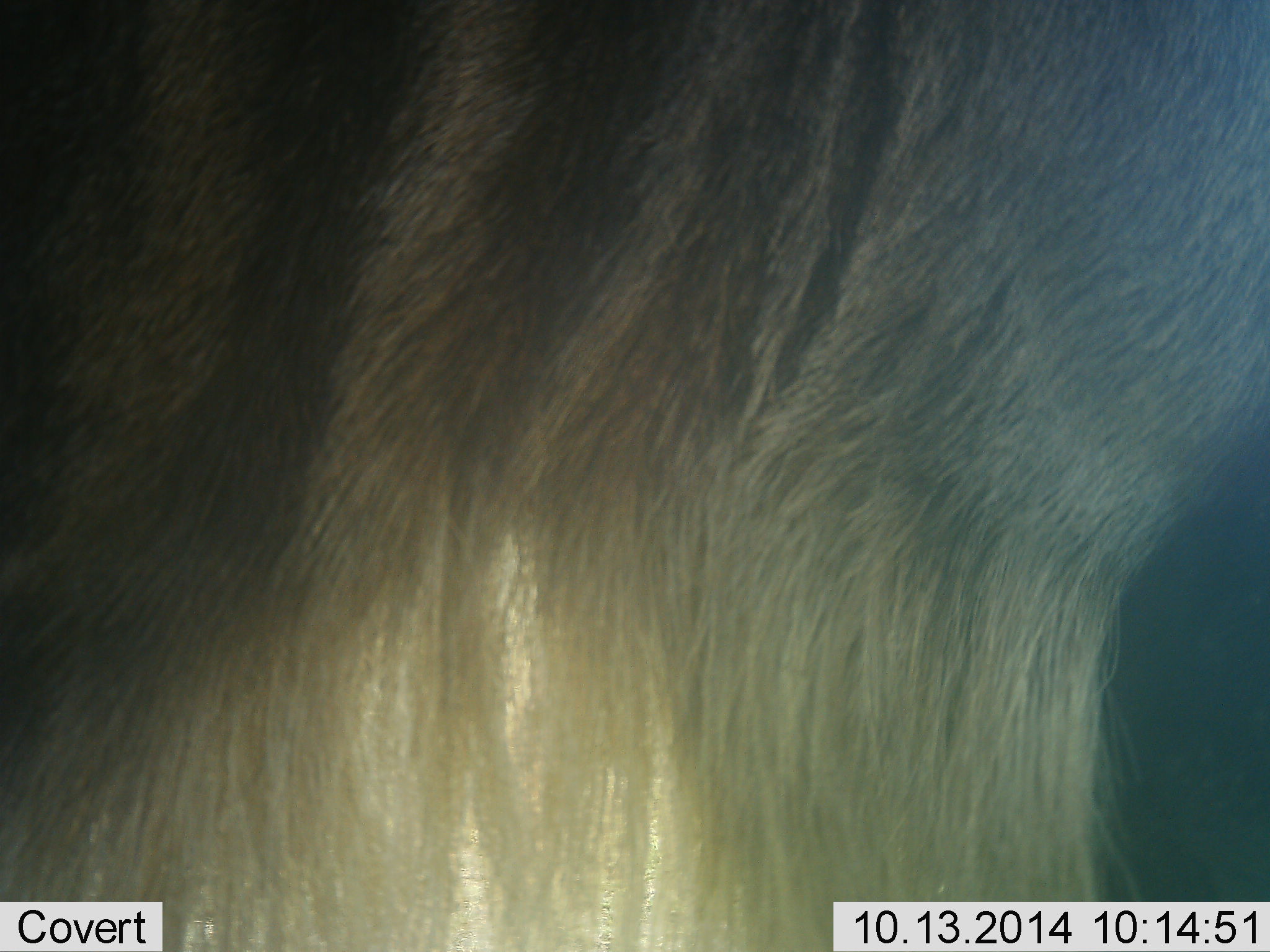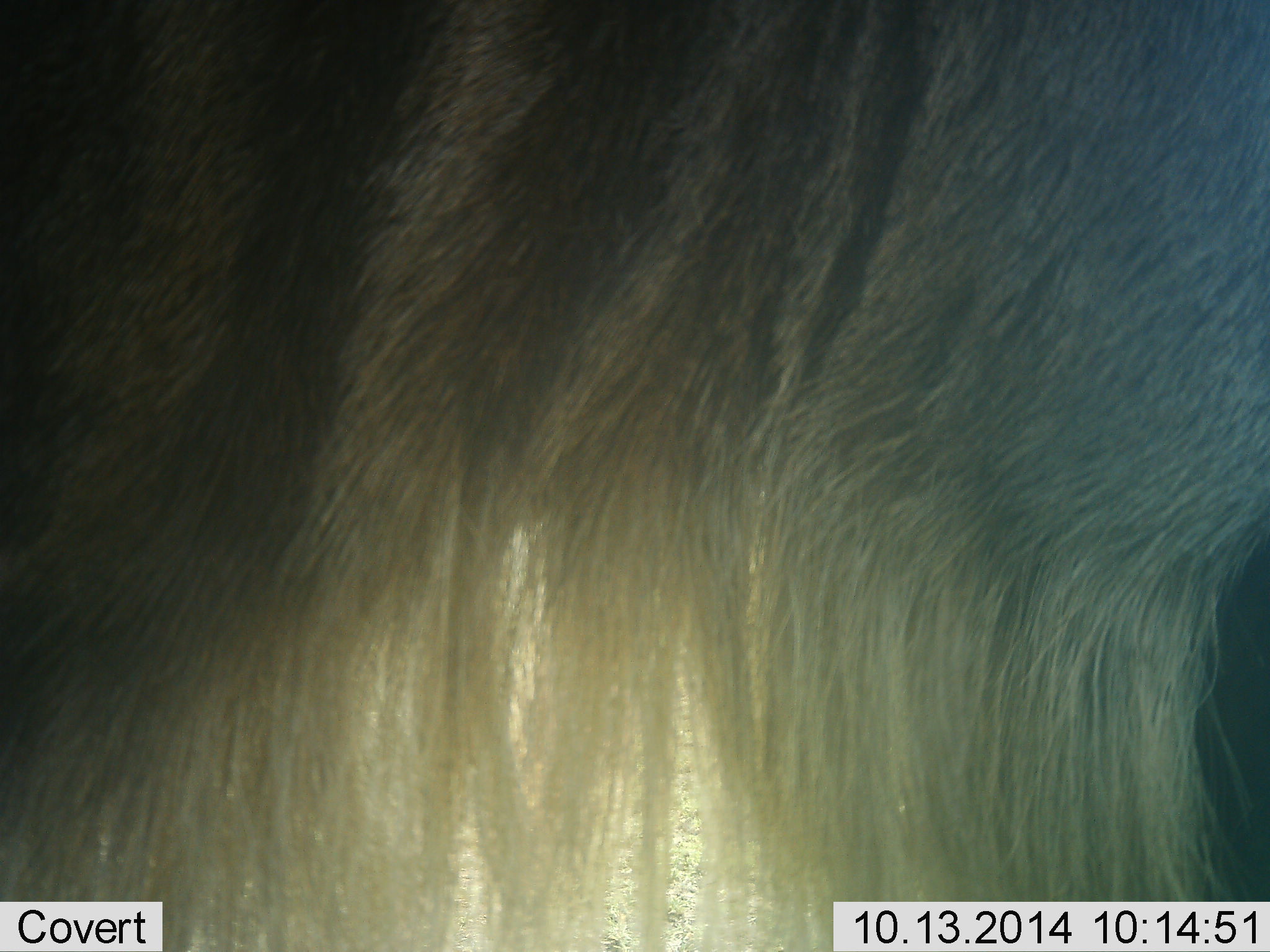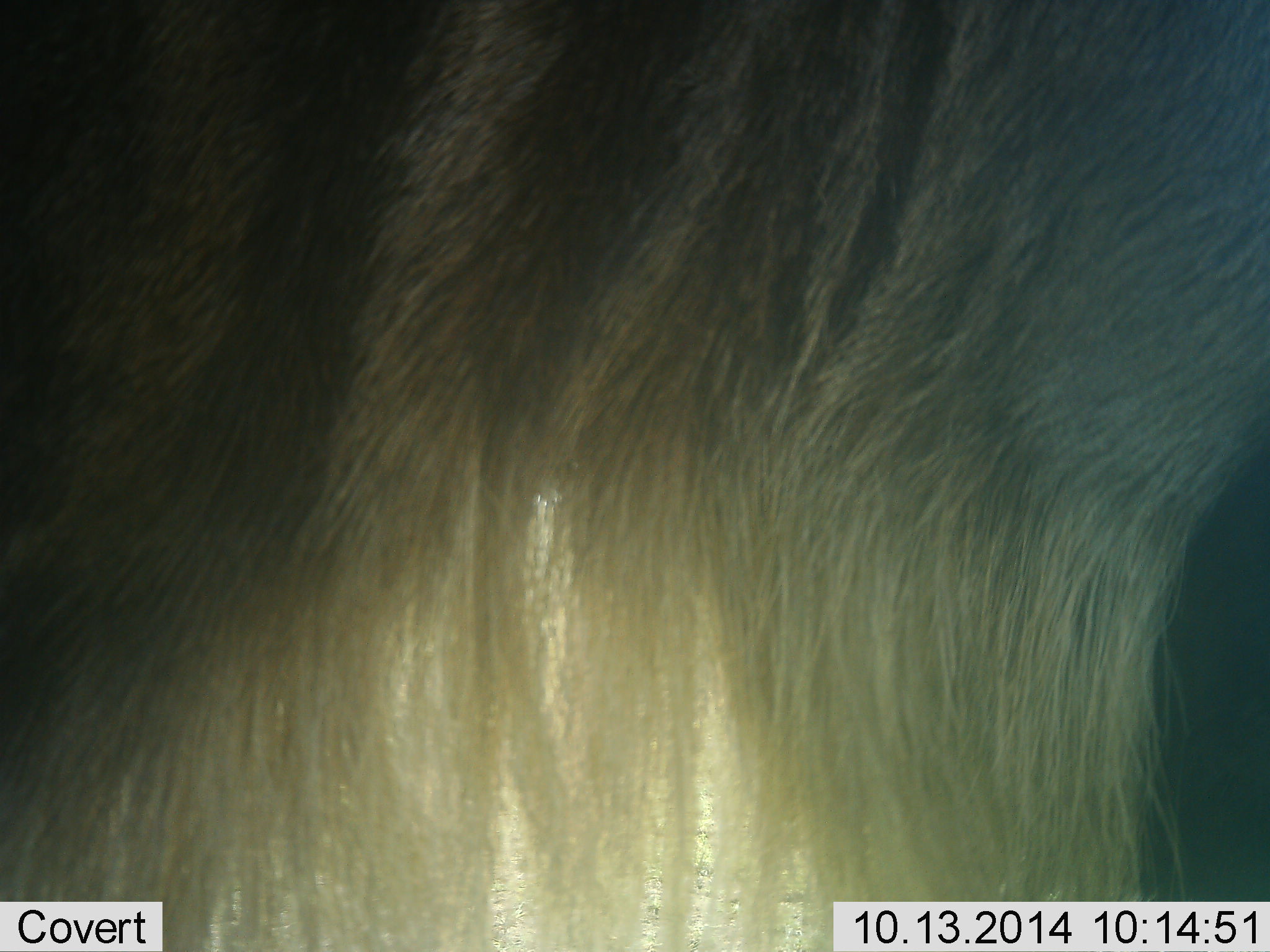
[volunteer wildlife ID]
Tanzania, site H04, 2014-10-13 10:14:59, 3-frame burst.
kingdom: Animalia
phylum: Chordata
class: Mammalia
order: Artiodactyla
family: Bovidae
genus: Connochaetes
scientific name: Connochaetes taurinus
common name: blue wildebeest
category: wildebeest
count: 1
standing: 100%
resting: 0%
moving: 0%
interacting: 0%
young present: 0%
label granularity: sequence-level